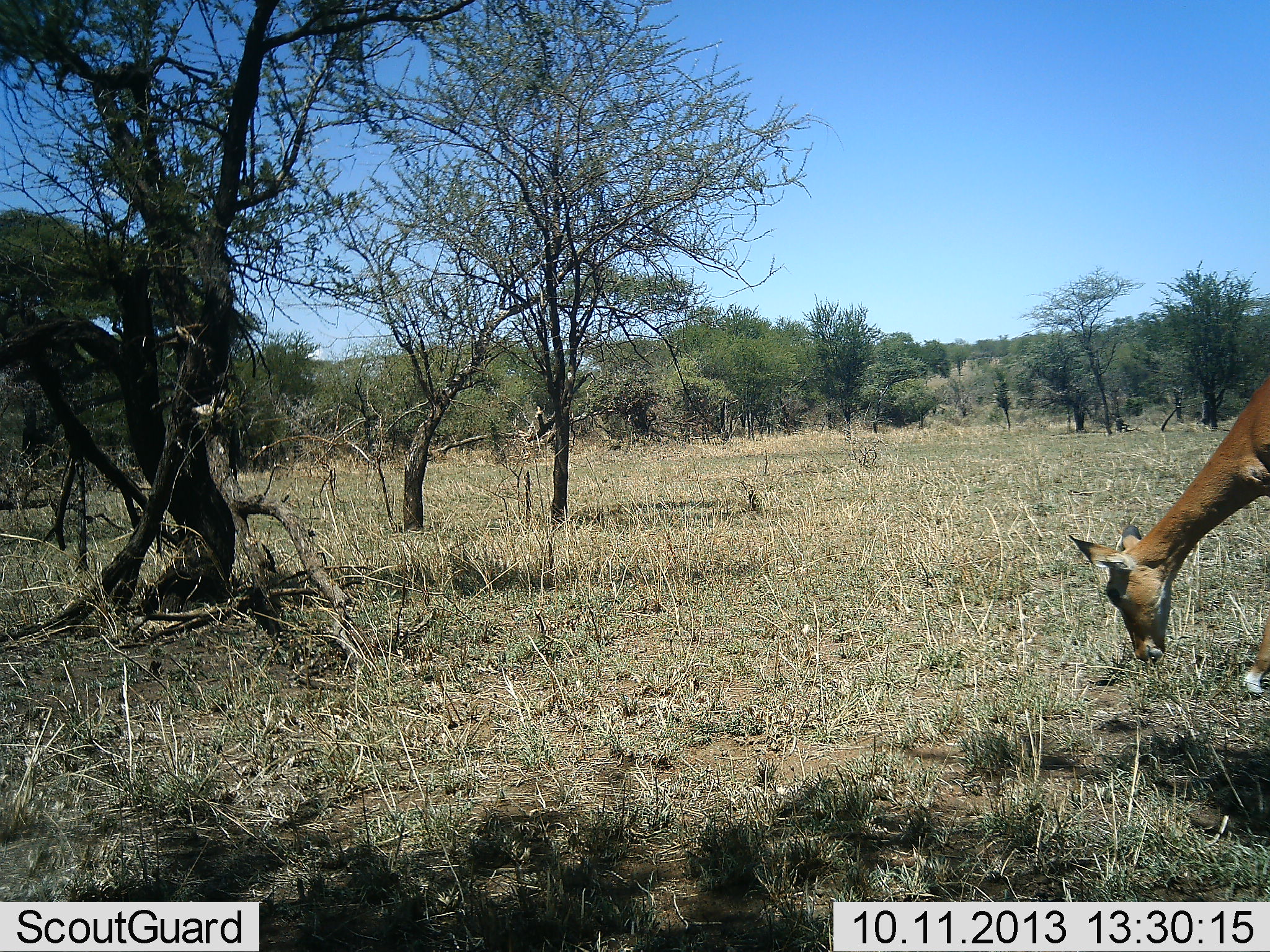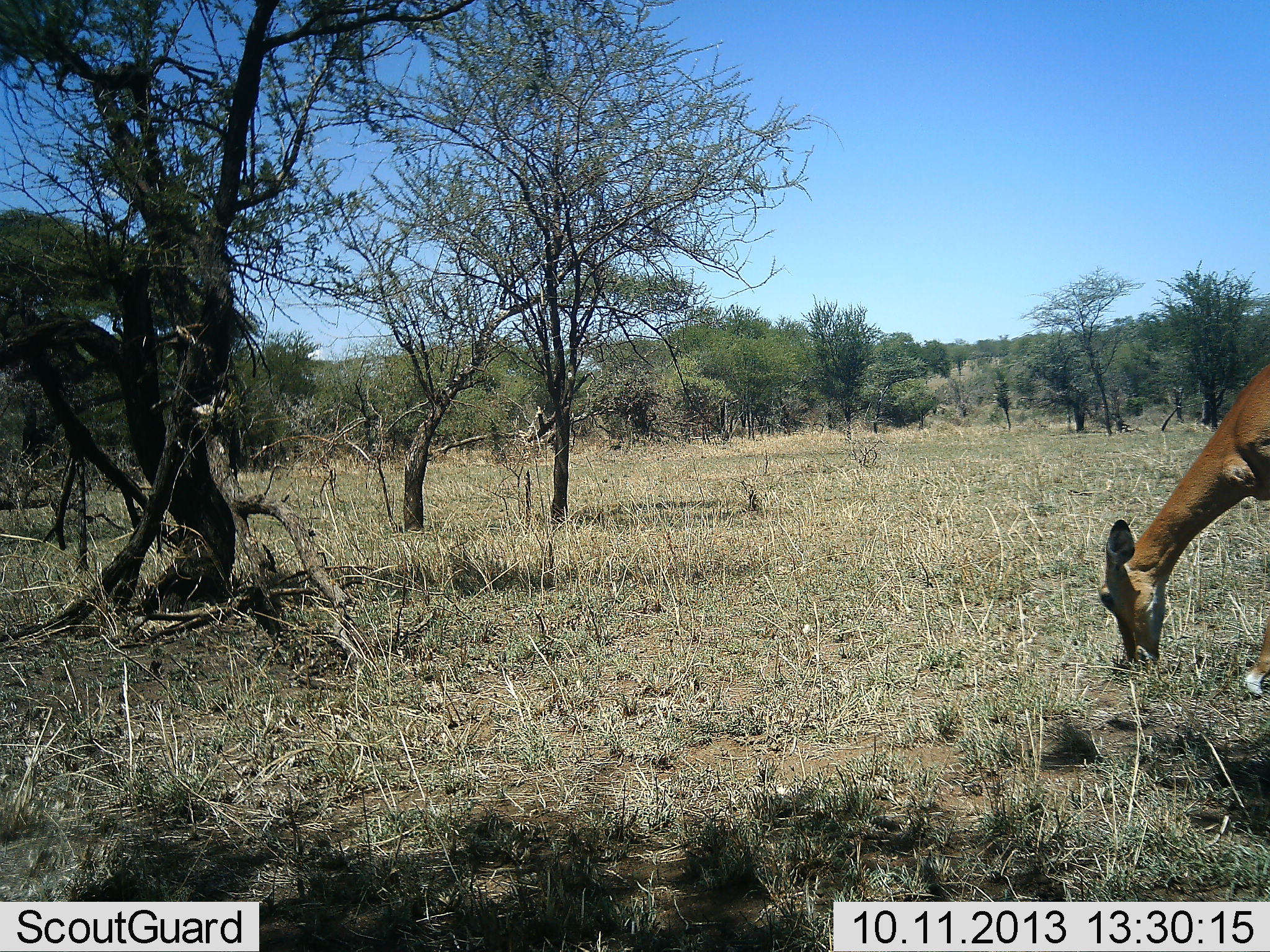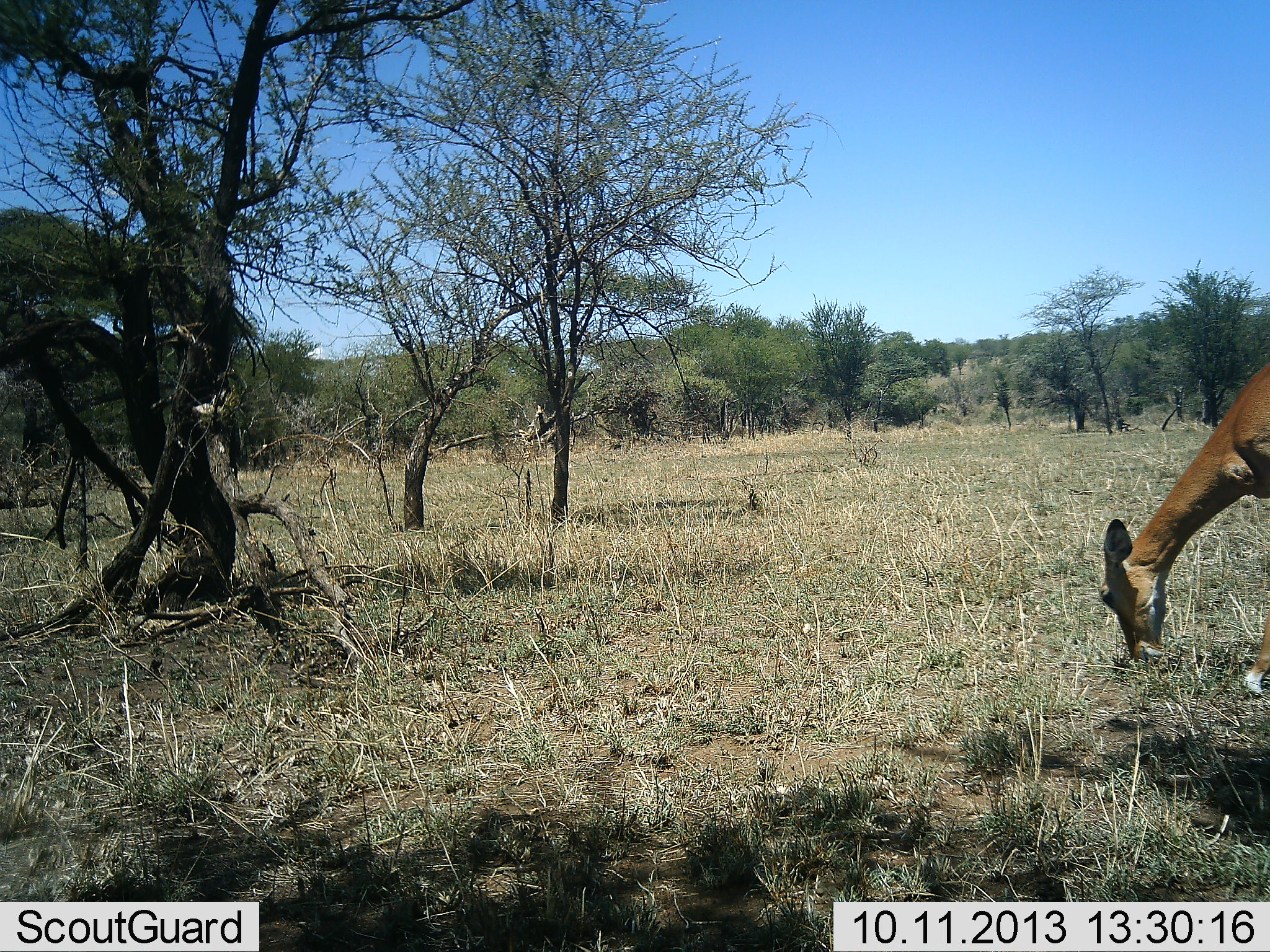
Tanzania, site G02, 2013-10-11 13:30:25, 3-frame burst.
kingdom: Animalia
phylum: Chordata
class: Mammalia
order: Artiodactyla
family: Bovidae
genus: Aepyceros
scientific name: Aepyceros melampus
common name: impala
Impala (Aepyceros melampus), count 1. Behavior (volunteer vote fractions): standing 10%, resting 0%, moving 0%, interacting 0%. Young present (vote fraction): 0%. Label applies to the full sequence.